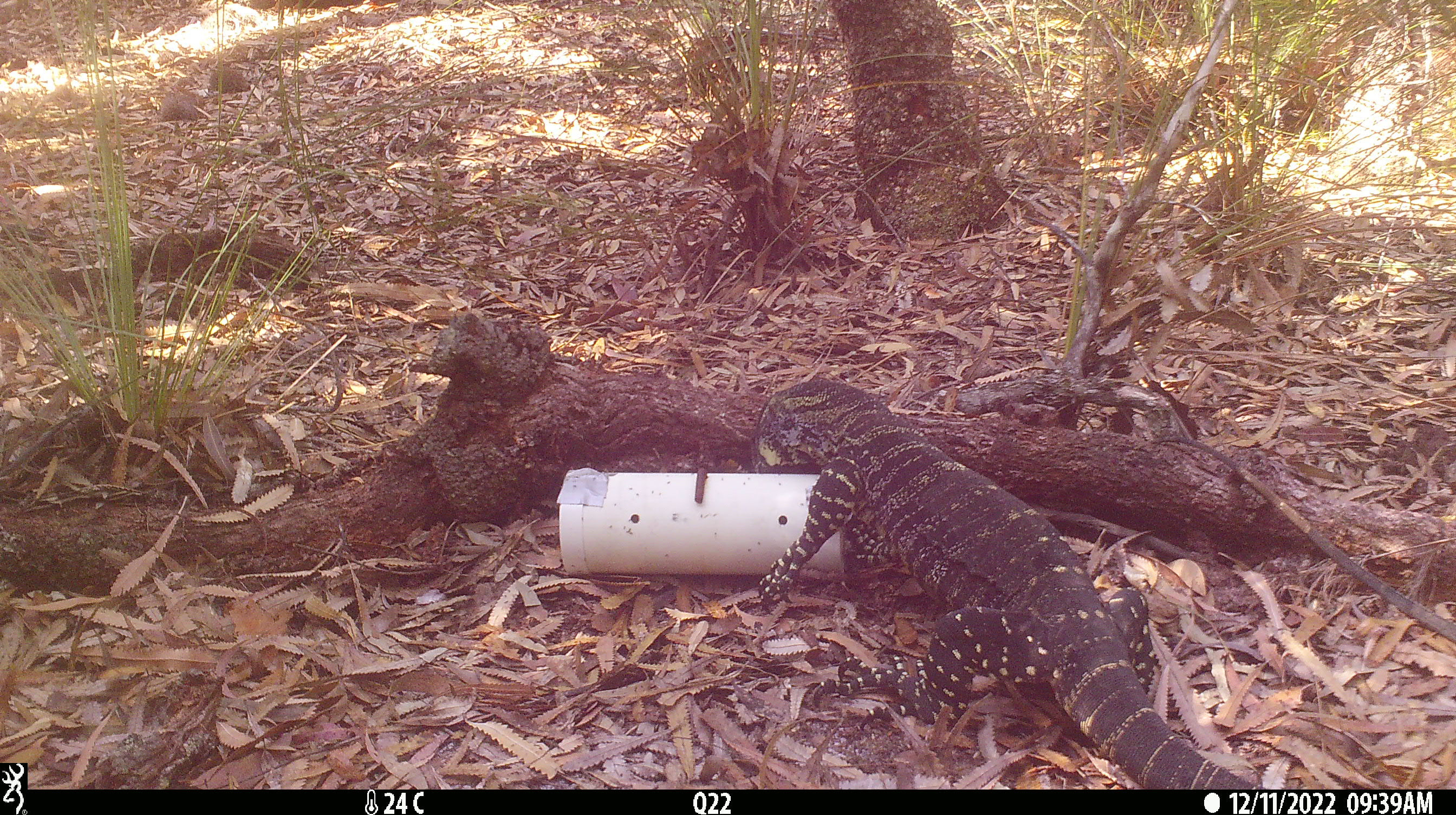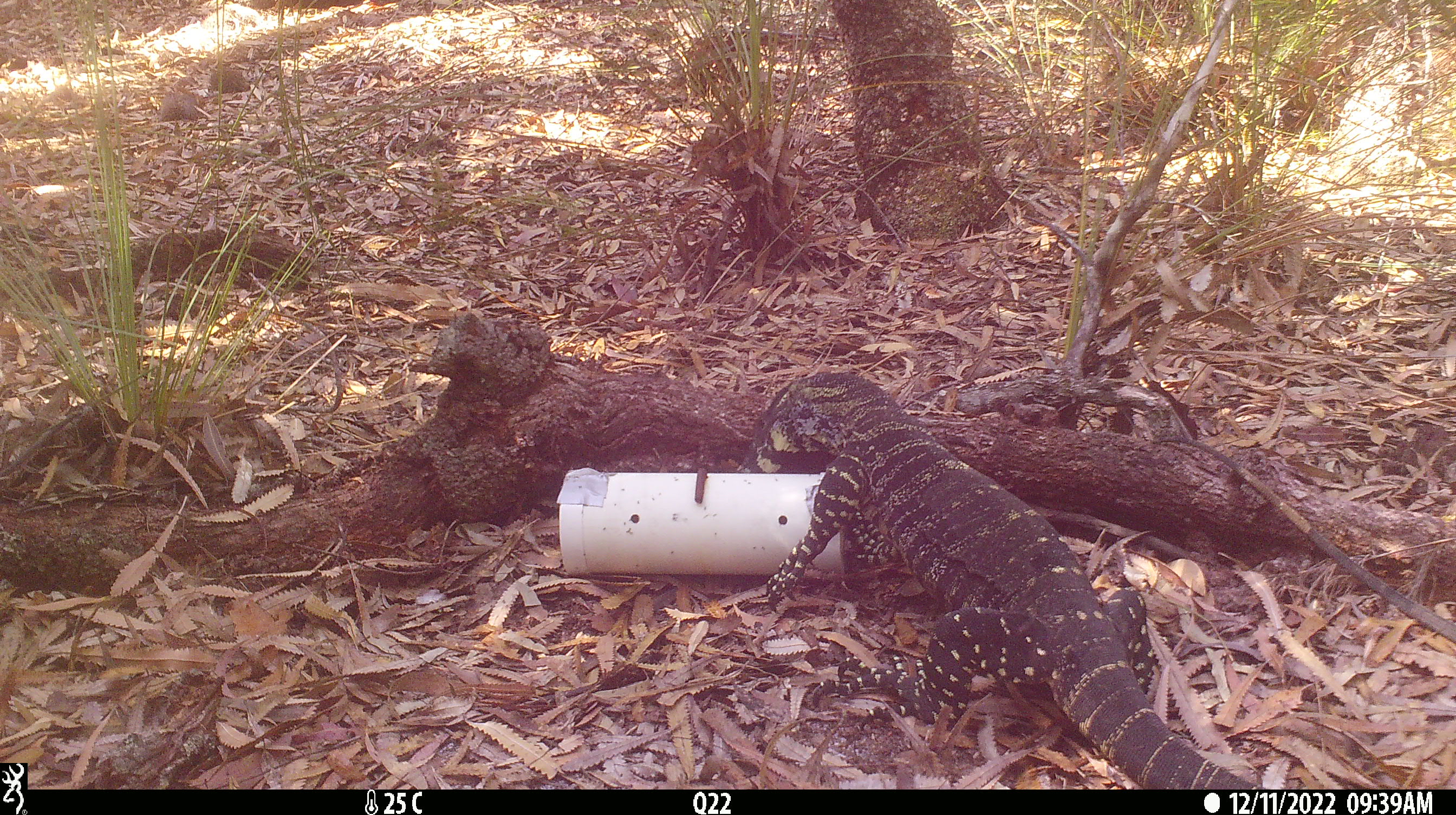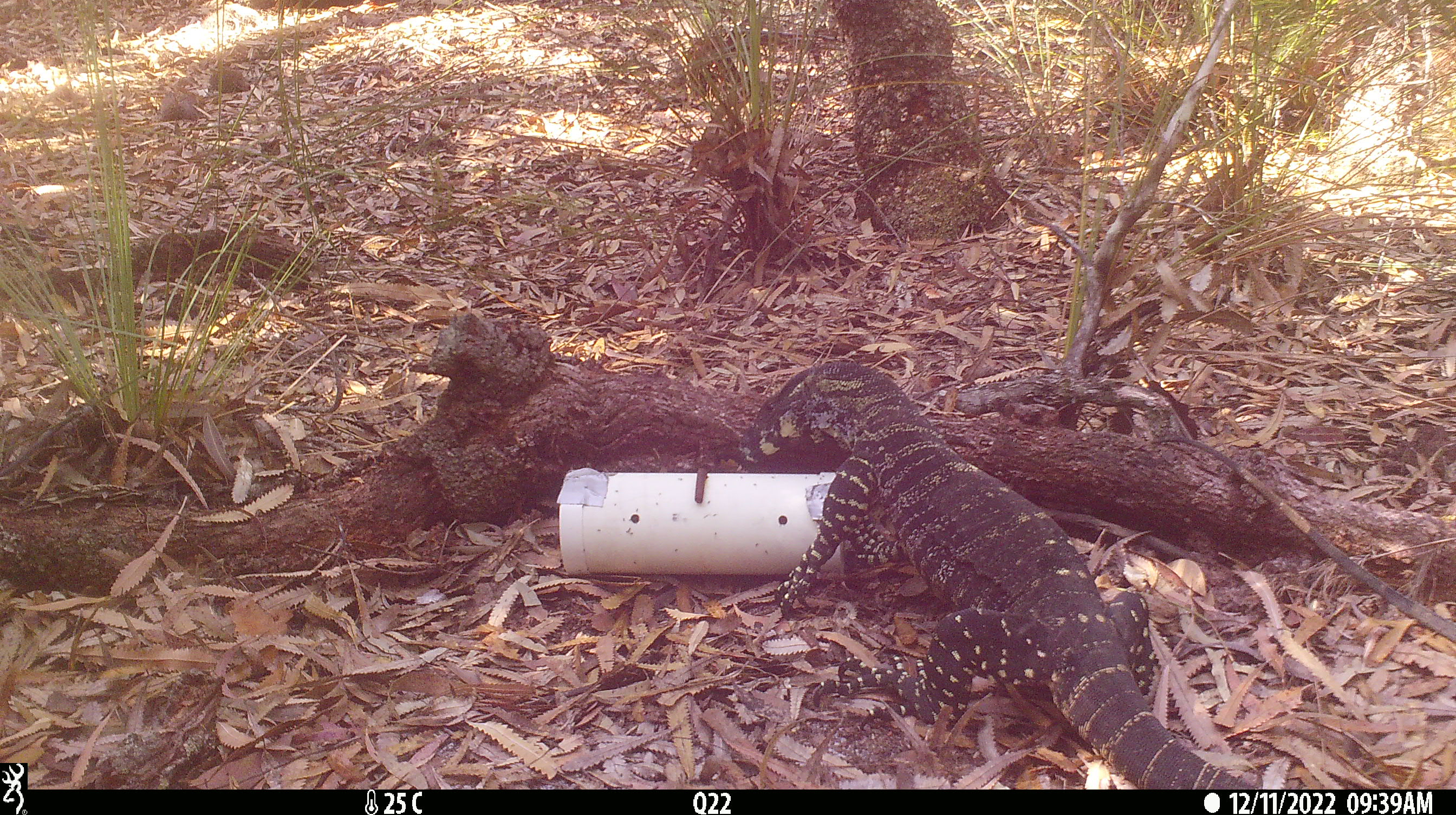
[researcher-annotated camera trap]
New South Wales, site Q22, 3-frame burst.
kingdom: Animalia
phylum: Chordata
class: Reptilia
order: Squamata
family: Varanidae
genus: Varanus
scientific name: Varanus varius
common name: lace monitor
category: goanna